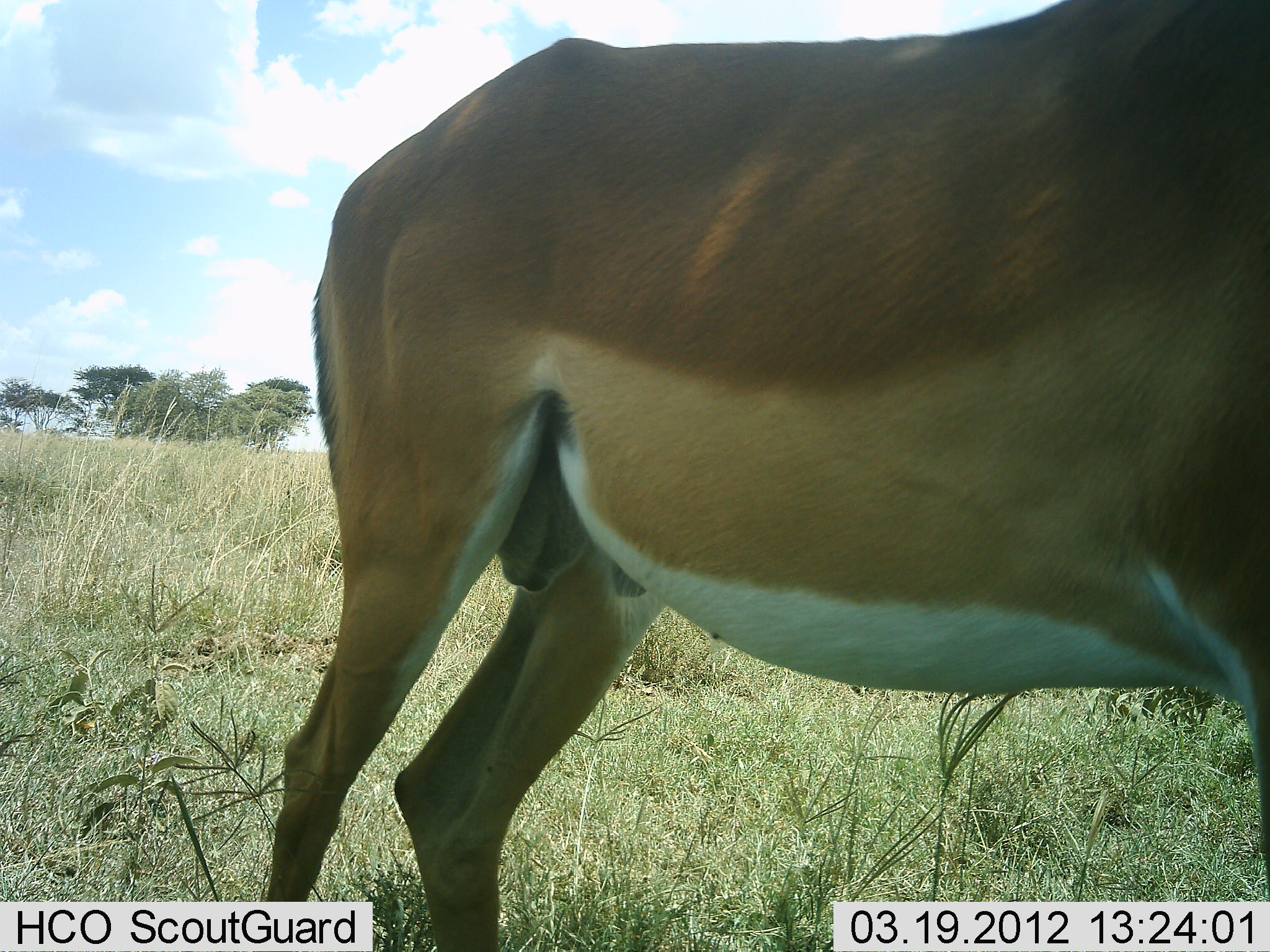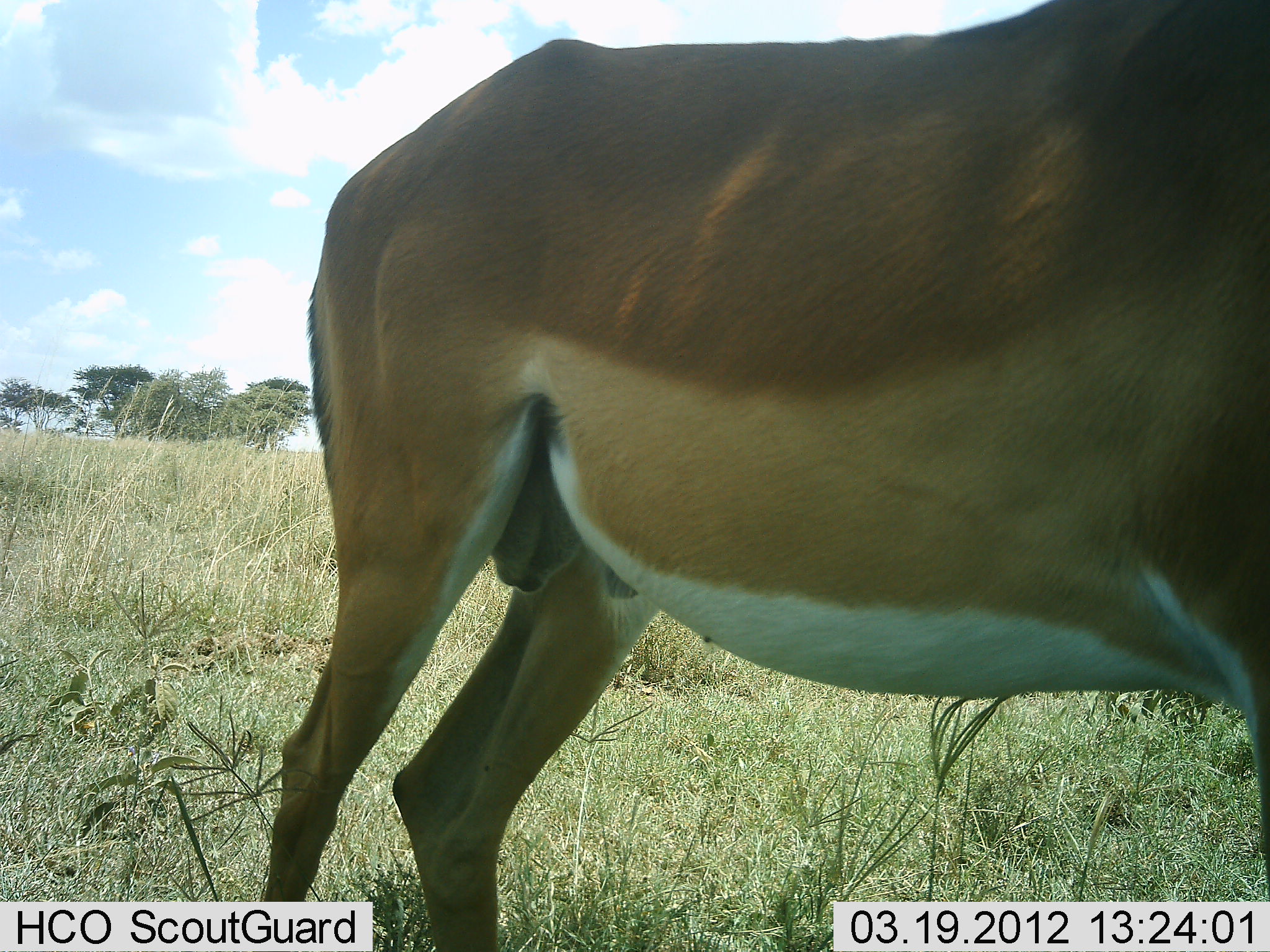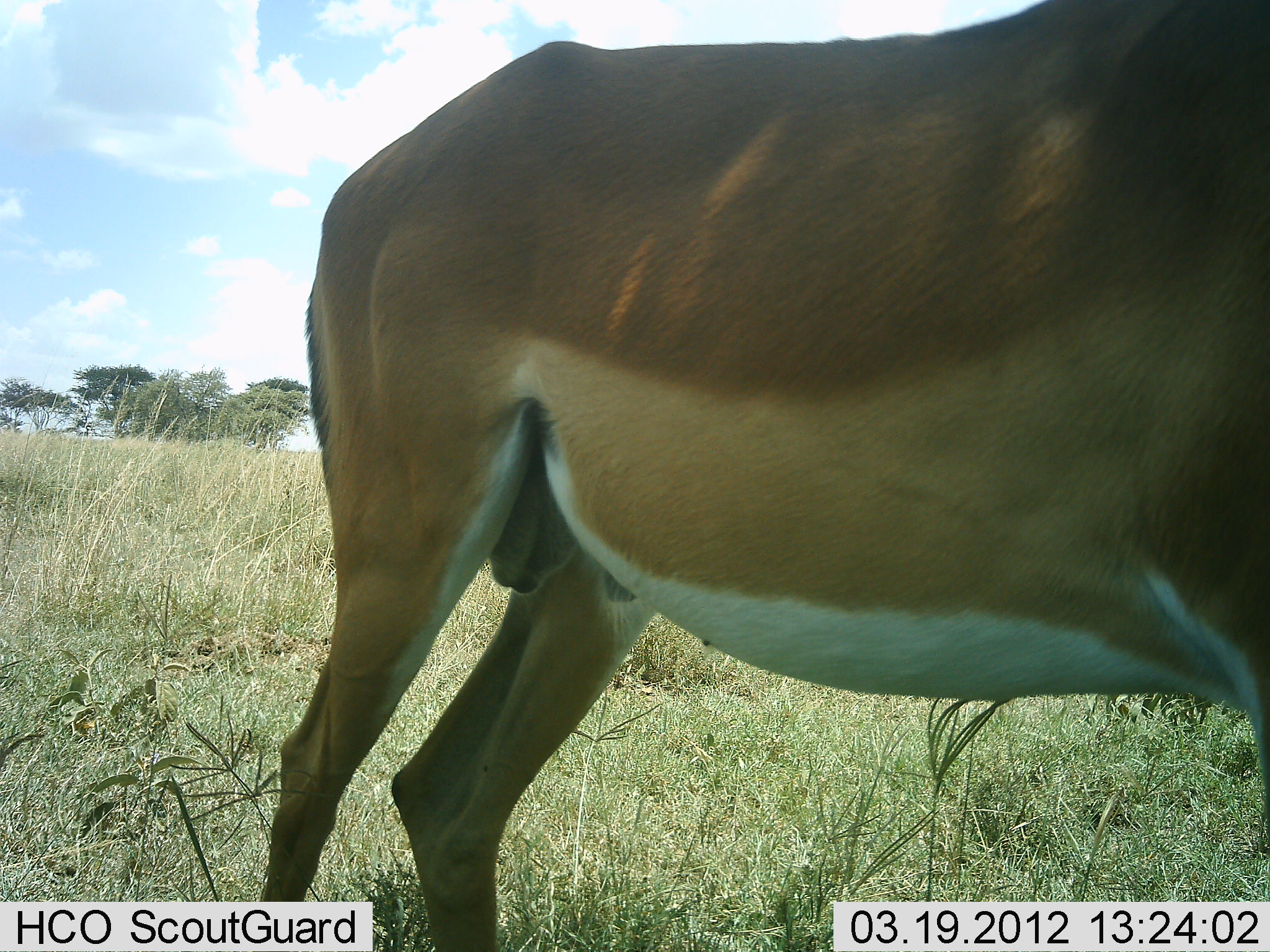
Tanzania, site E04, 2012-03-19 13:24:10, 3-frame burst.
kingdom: Animalia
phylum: Chordata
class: Mammalia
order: Artiodactyla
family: Bovidae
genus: Aepyceros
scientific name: Aepyceros melampus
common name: impala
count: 1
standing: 100%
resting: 0%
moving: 0%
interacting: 0%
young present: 0%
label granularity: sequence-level